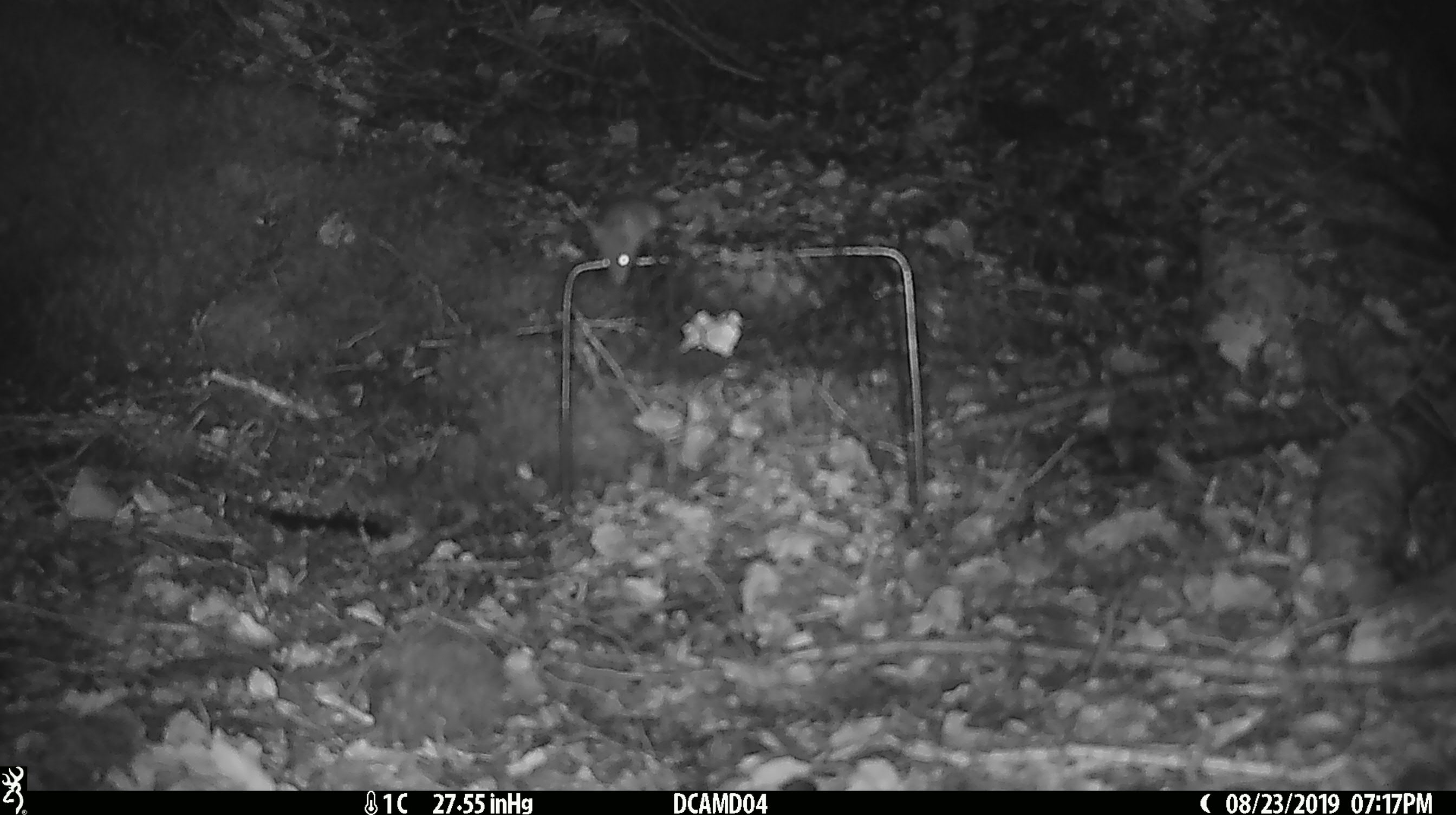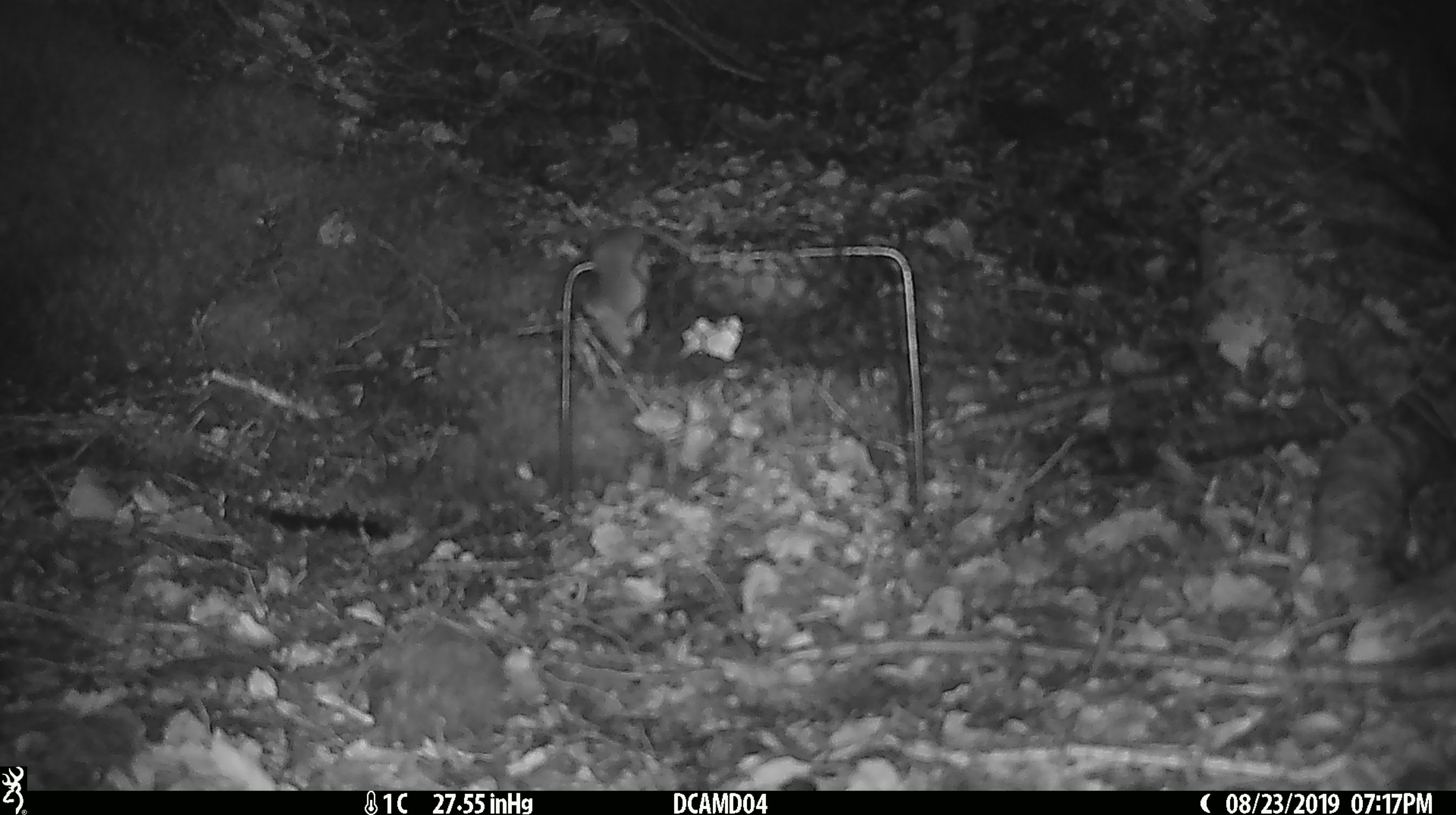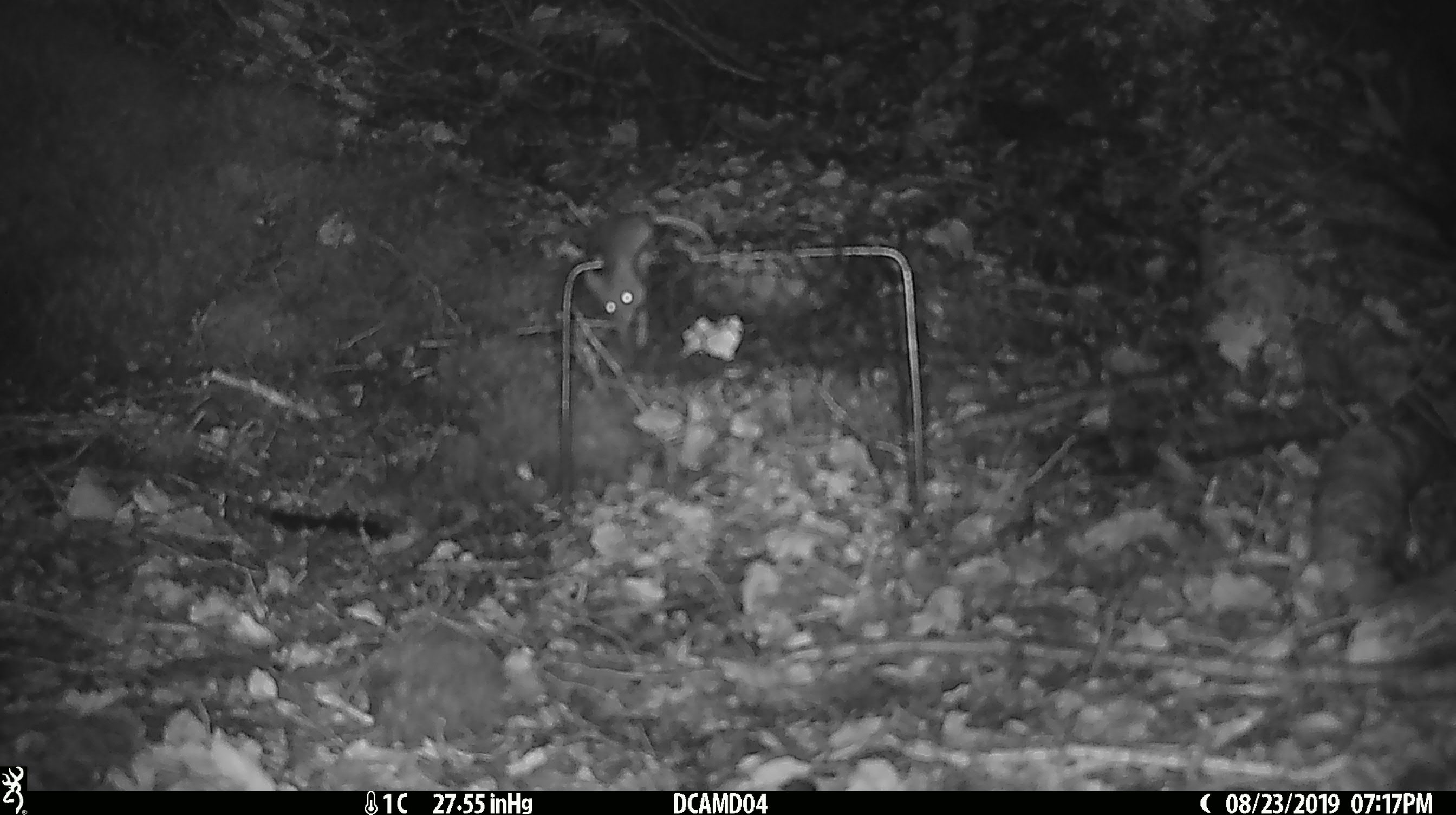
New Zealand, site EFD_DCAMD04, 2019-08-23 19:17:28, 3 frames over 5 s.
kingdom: Animalia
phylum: Chordata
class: Mammalia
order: Rodentia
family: Muridae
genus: Mus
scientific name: Mus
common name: mouse